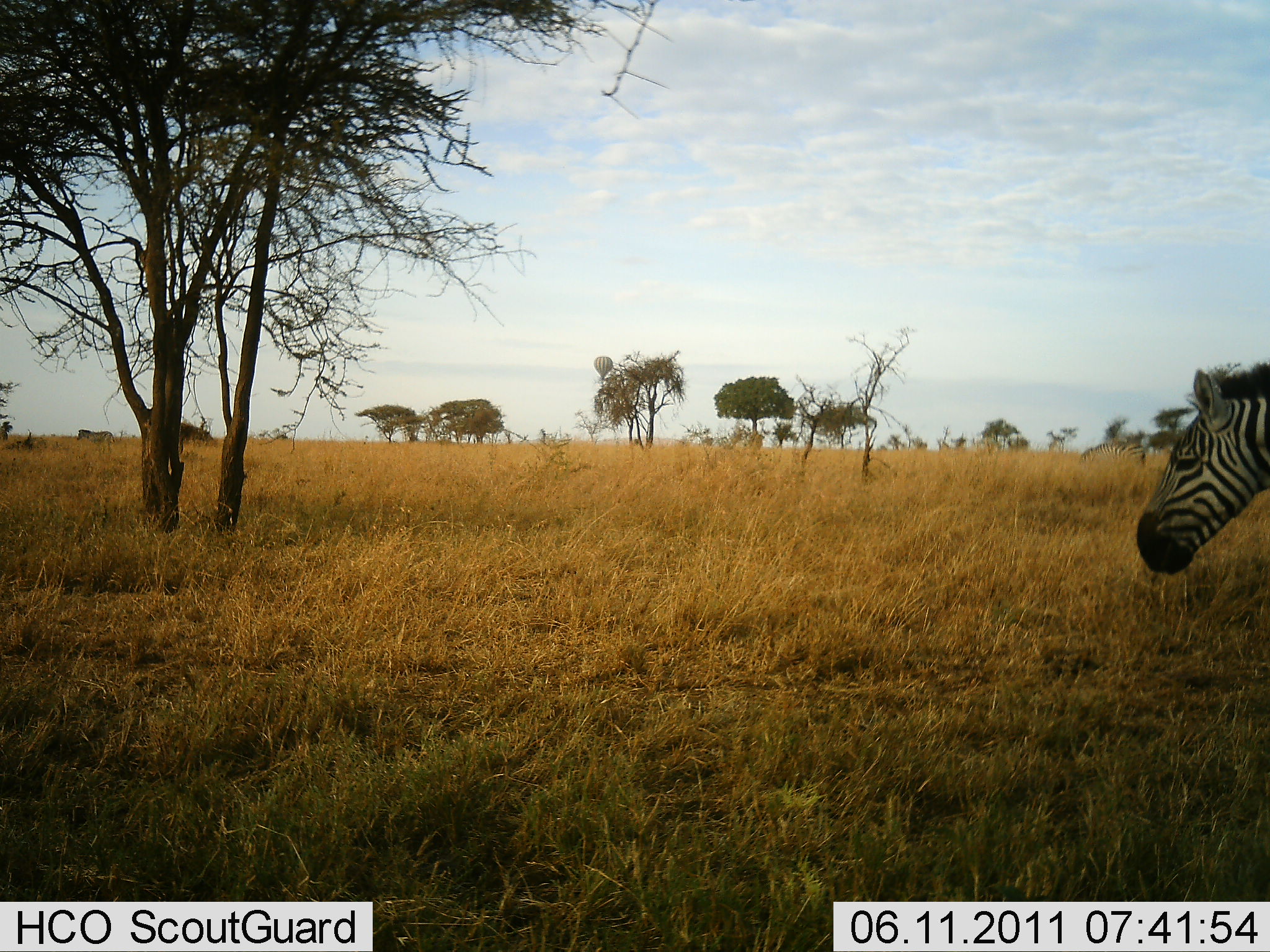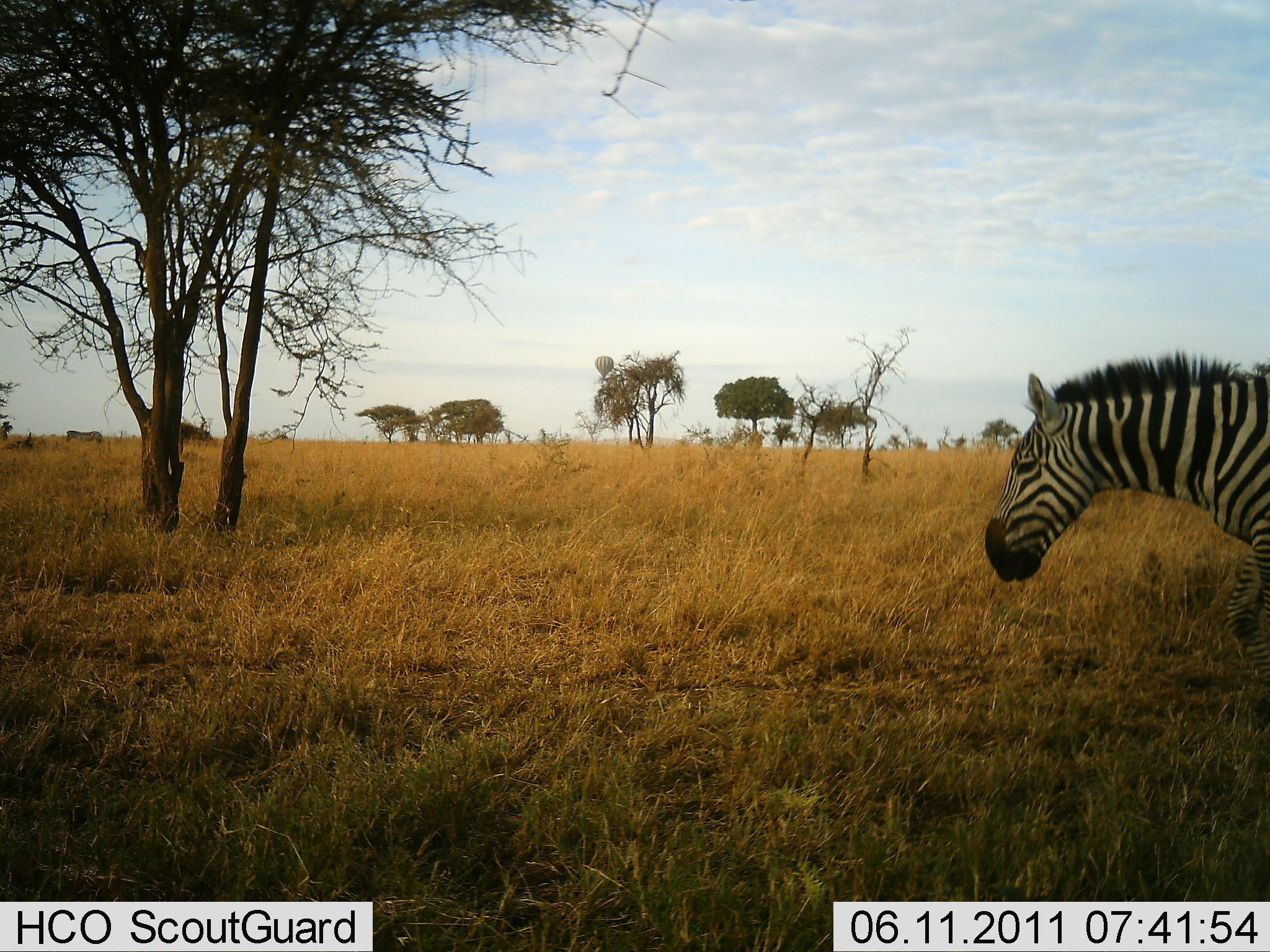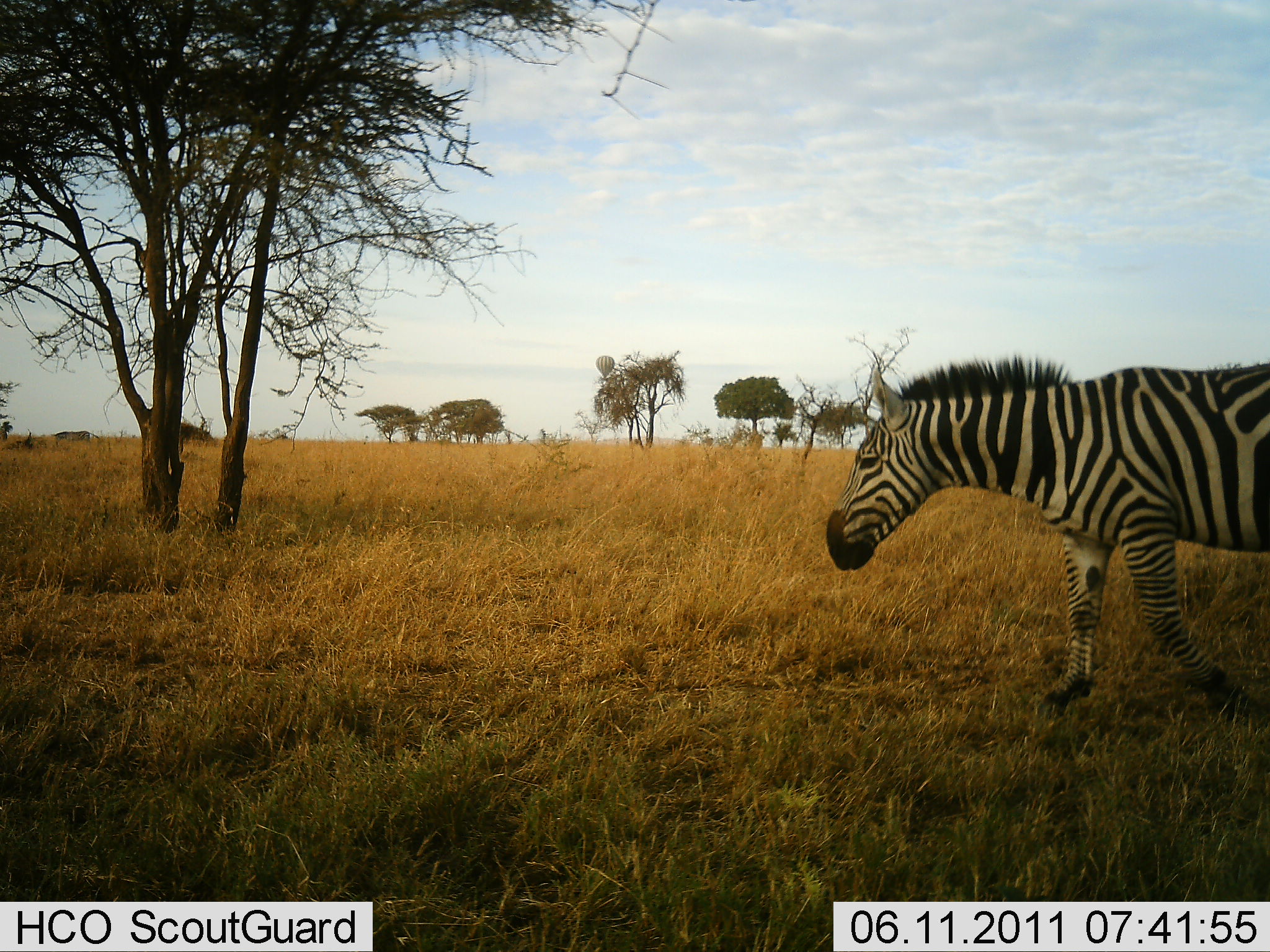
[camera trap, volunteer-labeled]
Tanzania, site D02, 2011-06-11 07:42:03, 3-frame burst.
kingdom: Animalia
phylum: Chordata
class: Mammalia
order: Perissodactyla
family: Equidae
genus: Equus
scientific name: Equus quagga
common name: plains zebra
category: zebra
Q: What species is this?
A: Zebra (plains zebra) (Equus quagga).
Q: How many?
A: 2.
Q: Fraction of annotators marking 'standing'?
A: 8%.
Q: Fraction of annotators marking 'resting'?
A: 0%.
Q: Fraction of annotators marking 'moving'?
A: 100%.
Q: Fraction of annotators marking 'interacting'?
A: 0%.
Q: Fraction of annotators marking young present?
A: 0%.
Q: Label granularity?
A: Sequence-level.